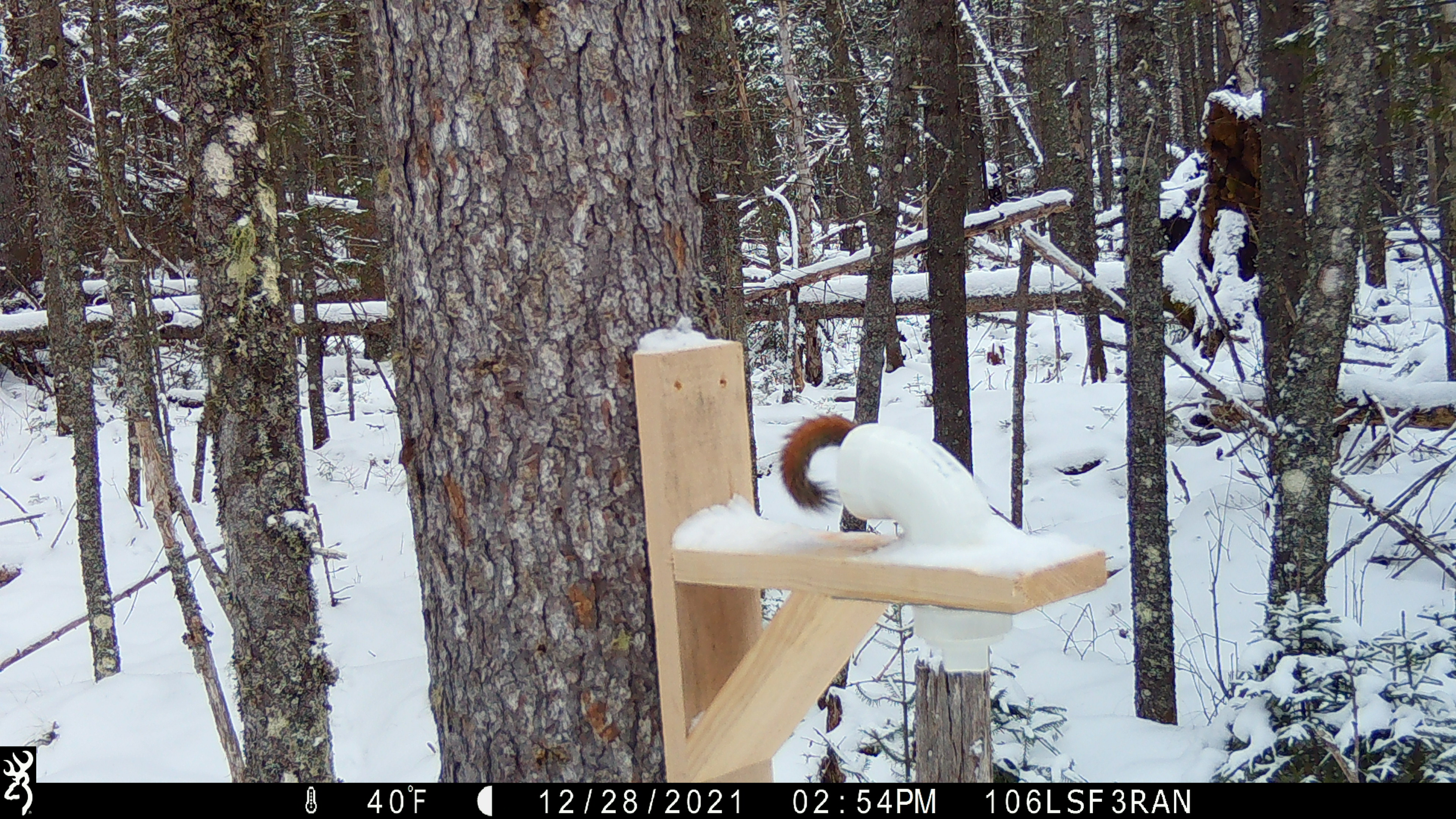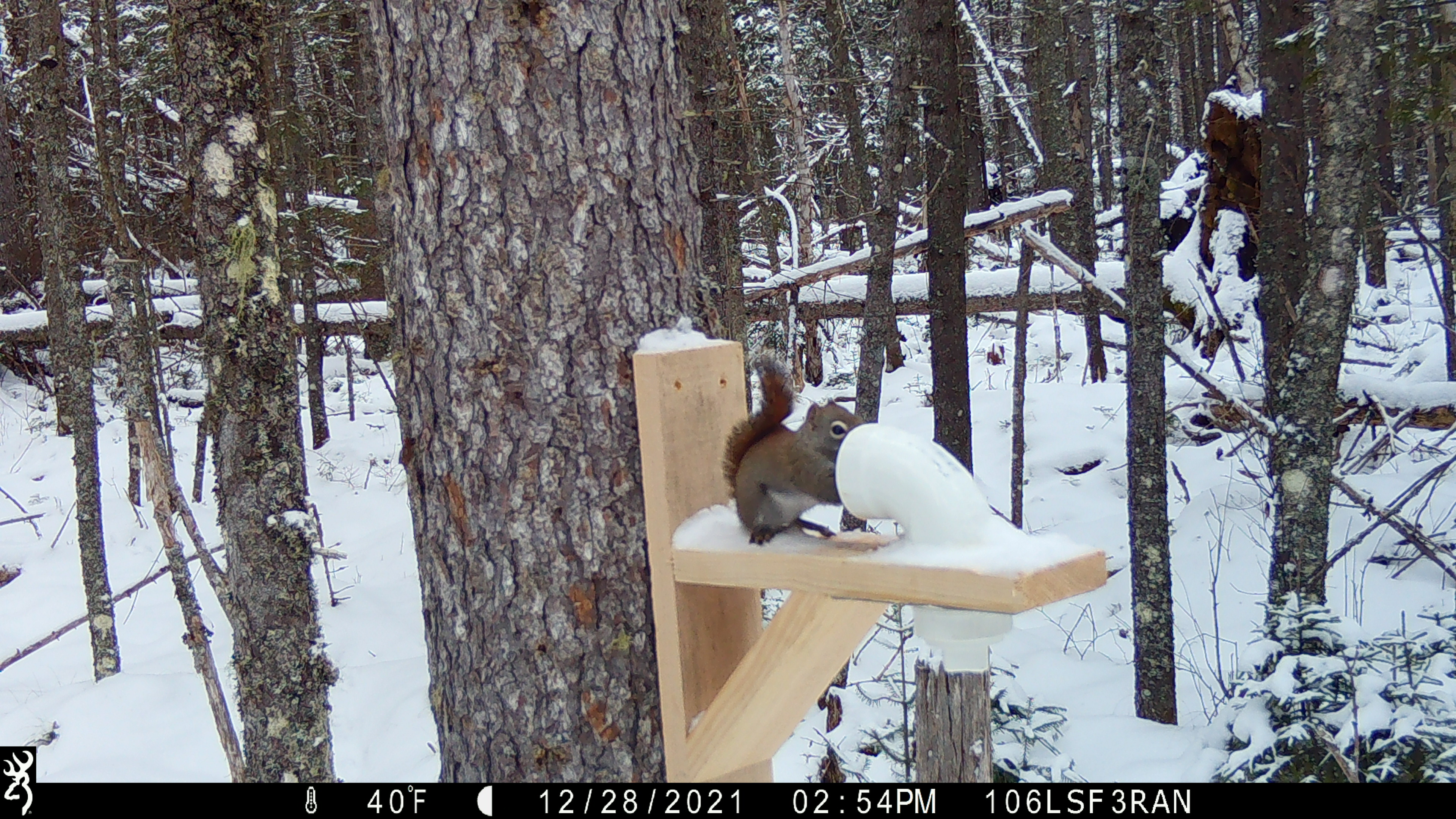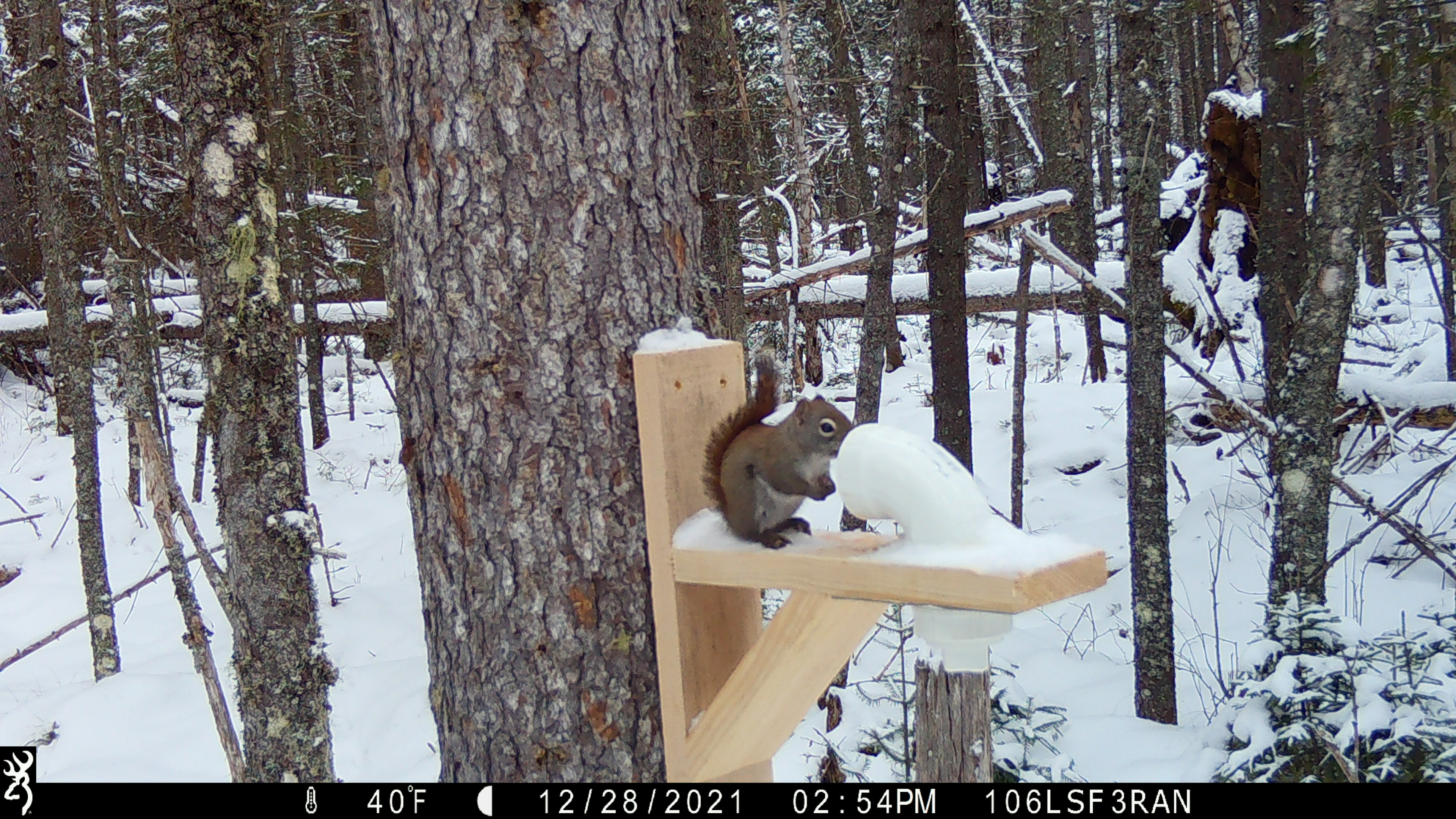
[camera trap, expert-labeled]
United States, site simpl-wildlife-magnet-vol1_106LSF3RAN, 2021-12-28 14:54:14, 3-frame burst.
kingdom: Animalia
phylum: Chordata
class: Mammalia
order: Rodentia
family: Sciuridae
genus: Tamiasciurus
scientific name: Tamiasciurus hudsonicus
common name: red squirrel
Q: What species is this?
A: Red squirrel (Tamiasciurus hudsonicus).